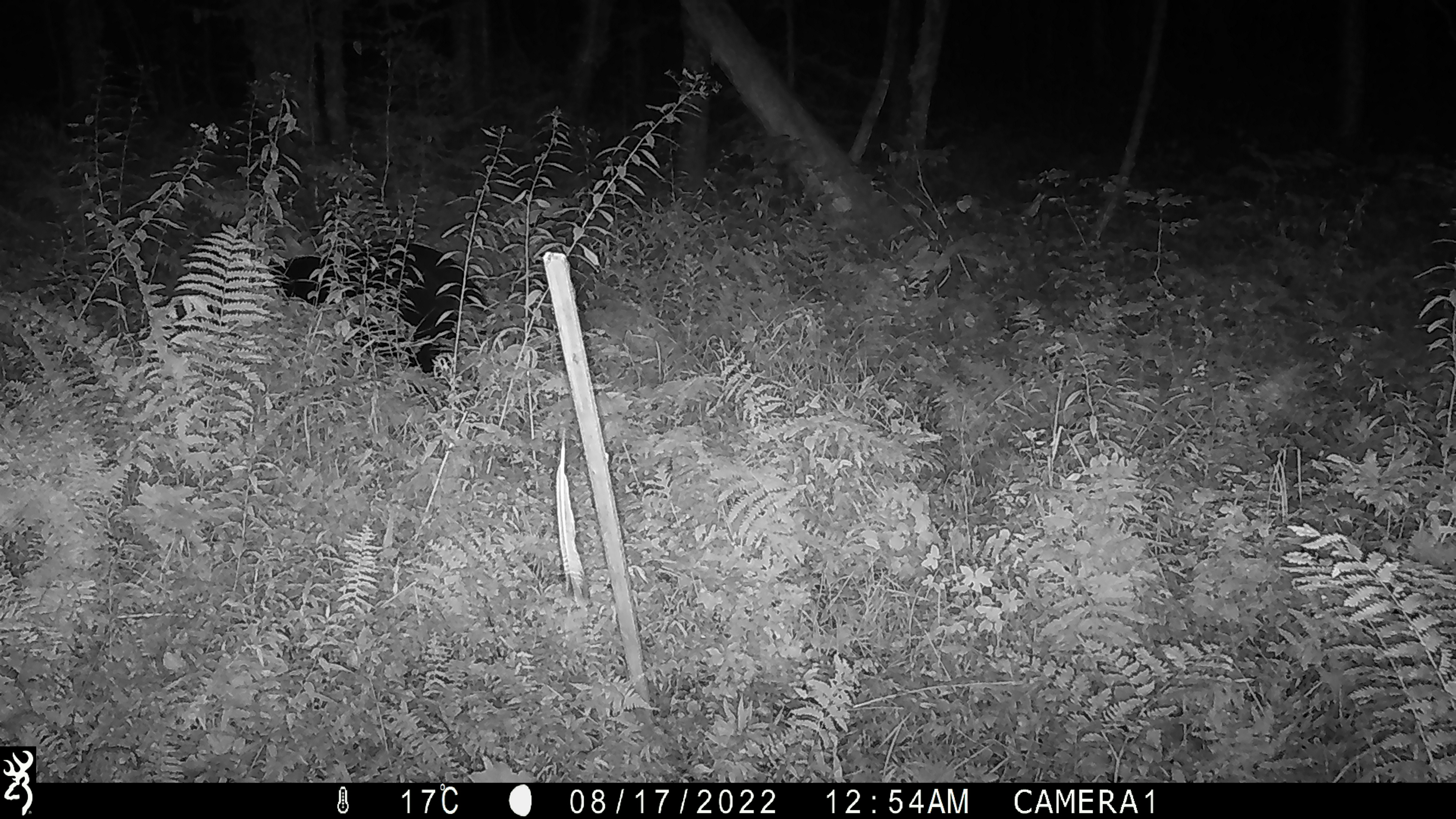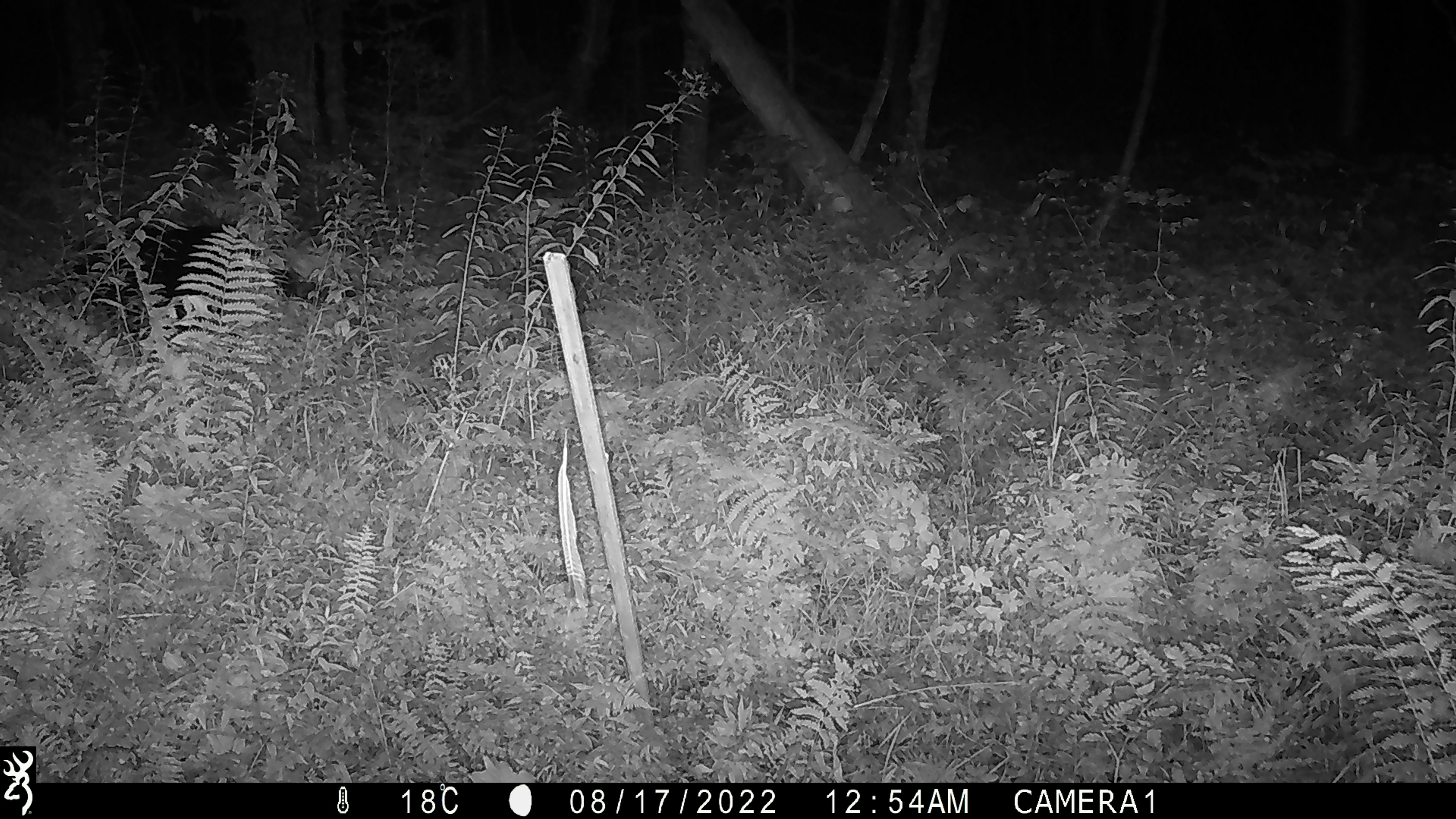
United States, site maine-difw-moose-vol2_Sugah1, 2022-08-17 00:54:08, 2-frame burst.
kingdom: Animalia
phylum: Chordata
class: Mammalia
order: Carnivora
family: Ursidae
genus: Ursus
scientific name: Ursus americanus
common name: black bear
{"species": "black bear (Ursus americanus)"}